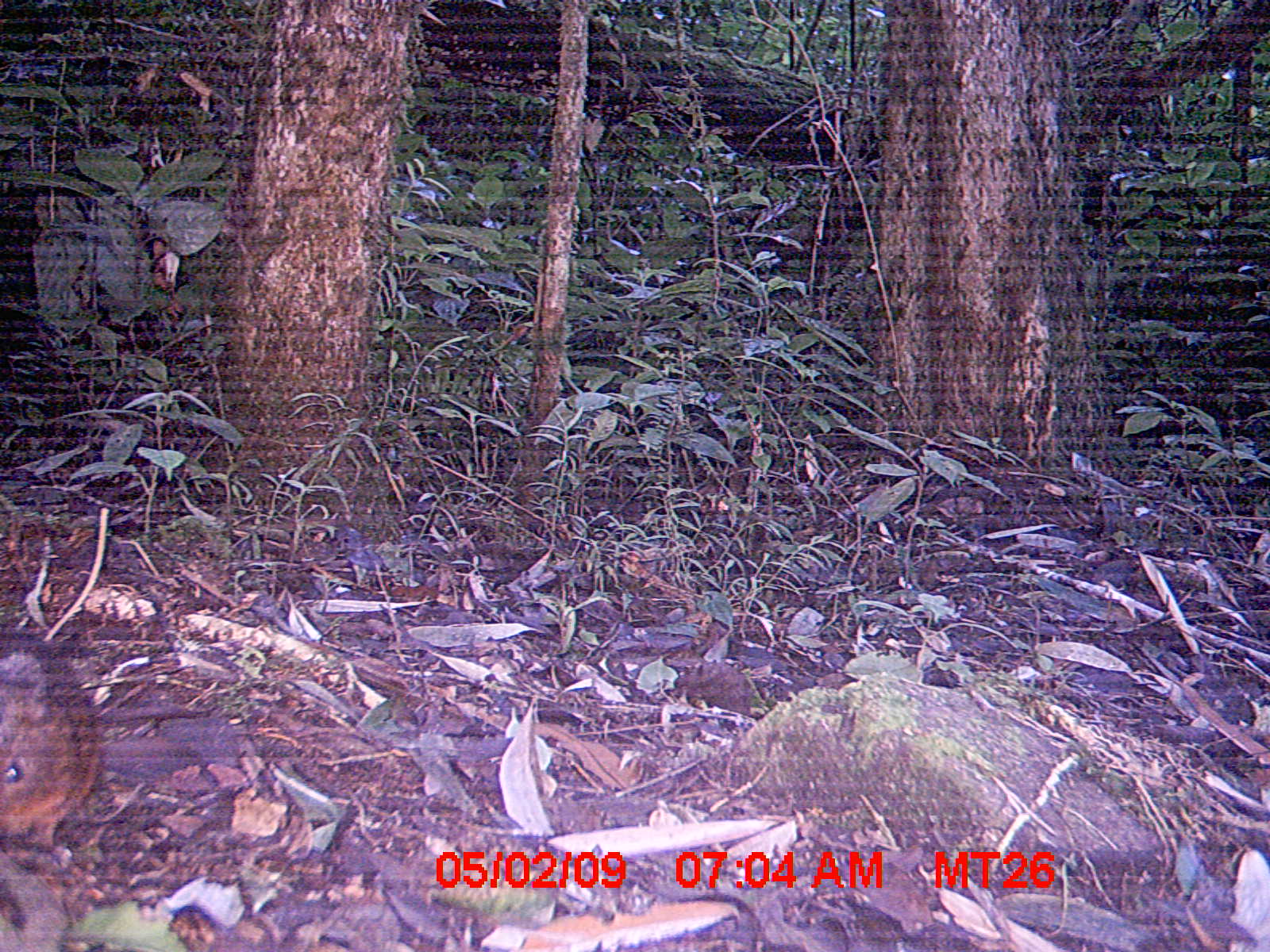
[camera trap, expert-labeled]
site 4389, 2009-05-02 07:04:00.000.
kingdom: Animalia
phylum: Chordata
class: Mammalia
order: Rodentia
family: Nesomyidae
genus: Nesomys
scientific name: Nesomys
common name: nesomys rodents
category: nesomys sp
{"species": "nesomys sp (nesomys rodents) (Nesomys)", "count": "1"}